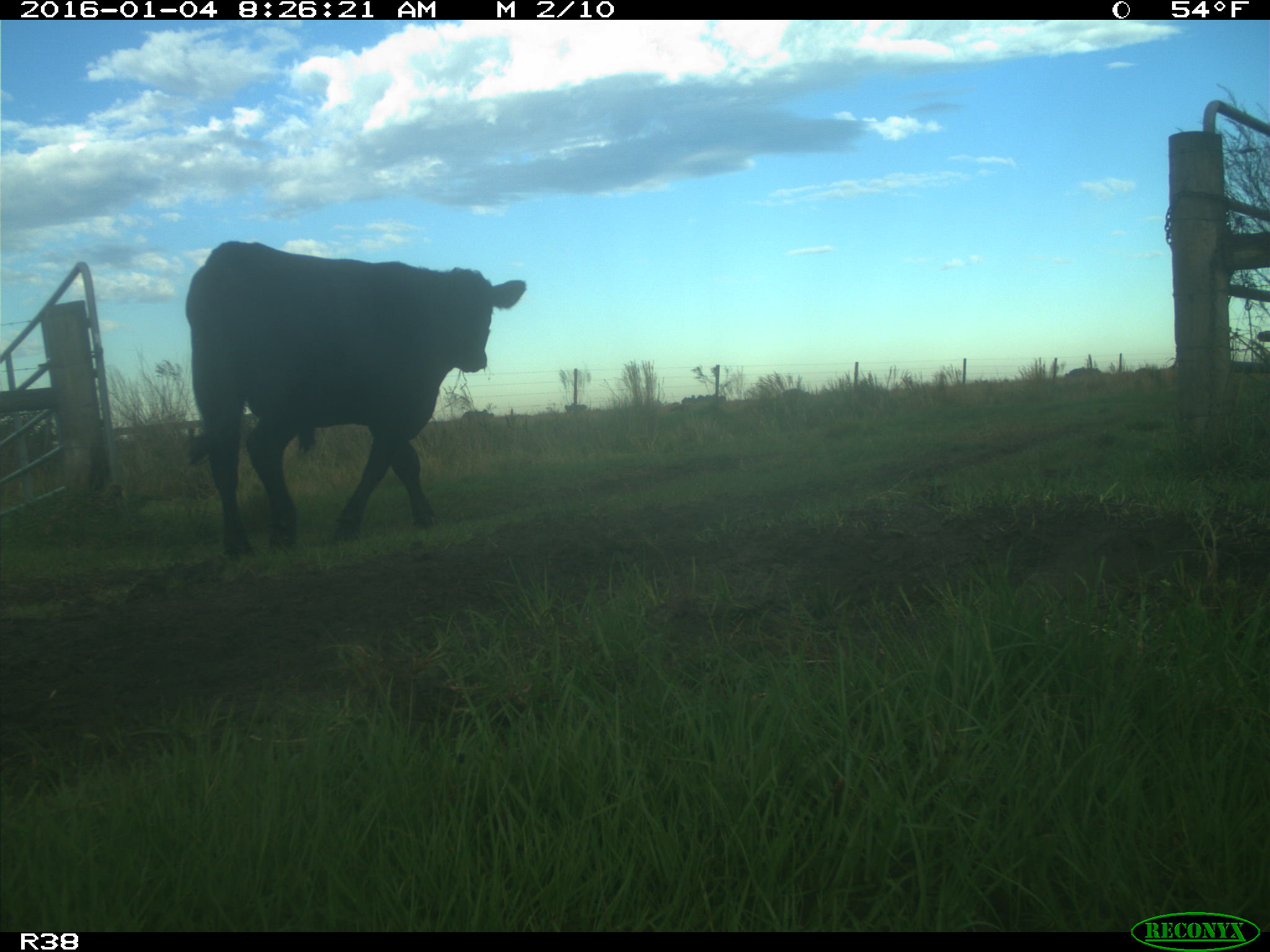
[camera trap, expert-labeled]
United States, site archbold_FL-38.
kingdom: Animalia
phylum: Chordata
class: Mammalia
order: Artiodactyla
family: Bovidae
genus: Bos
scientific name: Bos taurus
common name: domestic cow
Bos taurus (domestic cow).